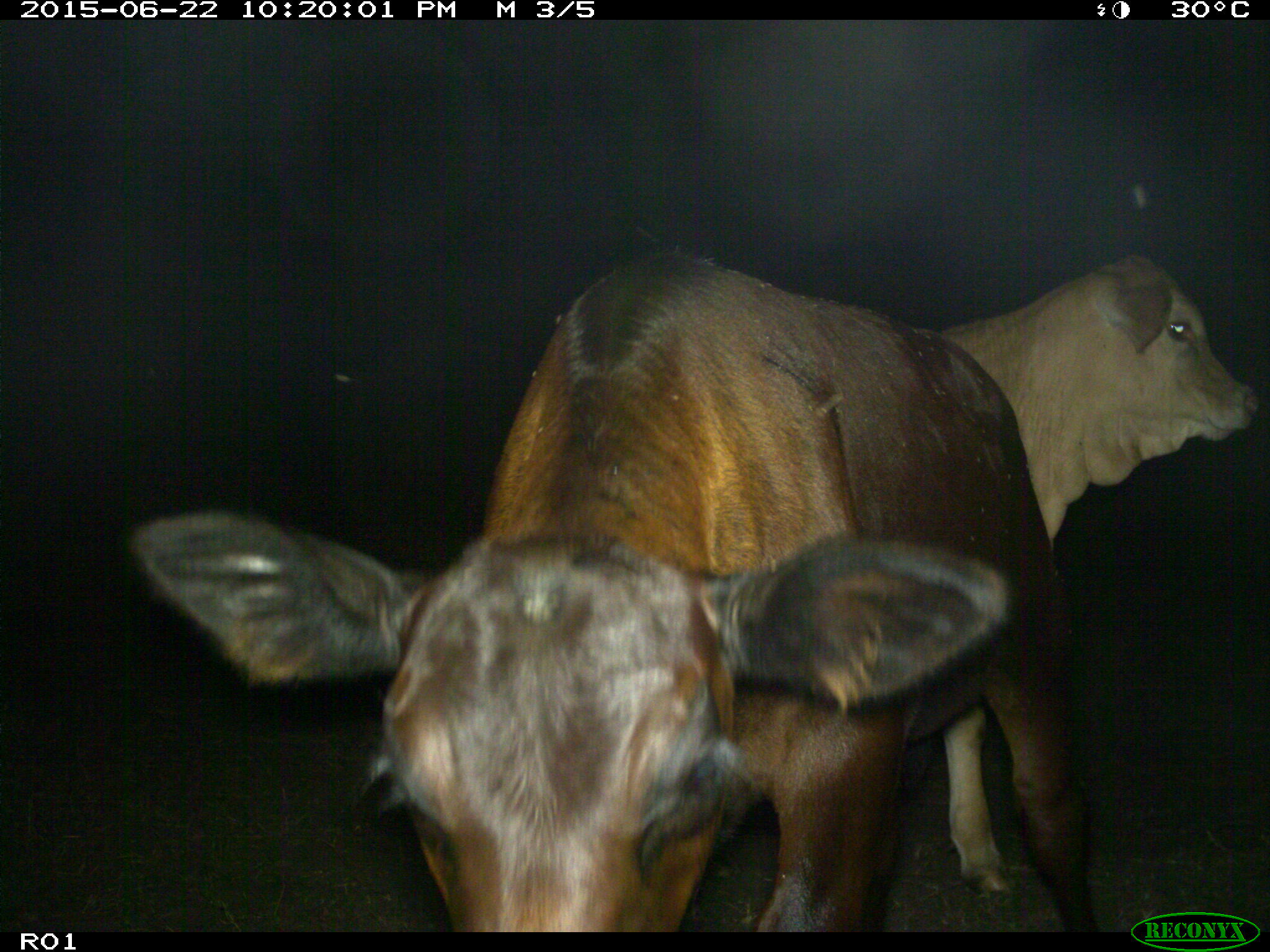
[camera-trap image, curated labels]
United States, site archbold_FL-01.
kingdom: Animalia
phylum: Chordata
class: Mammalia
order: Artiodactyla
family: Bovidae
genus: Bos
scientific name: Bos taurus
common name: domestic cow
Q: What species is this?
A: Bos taurus (domestic cow).